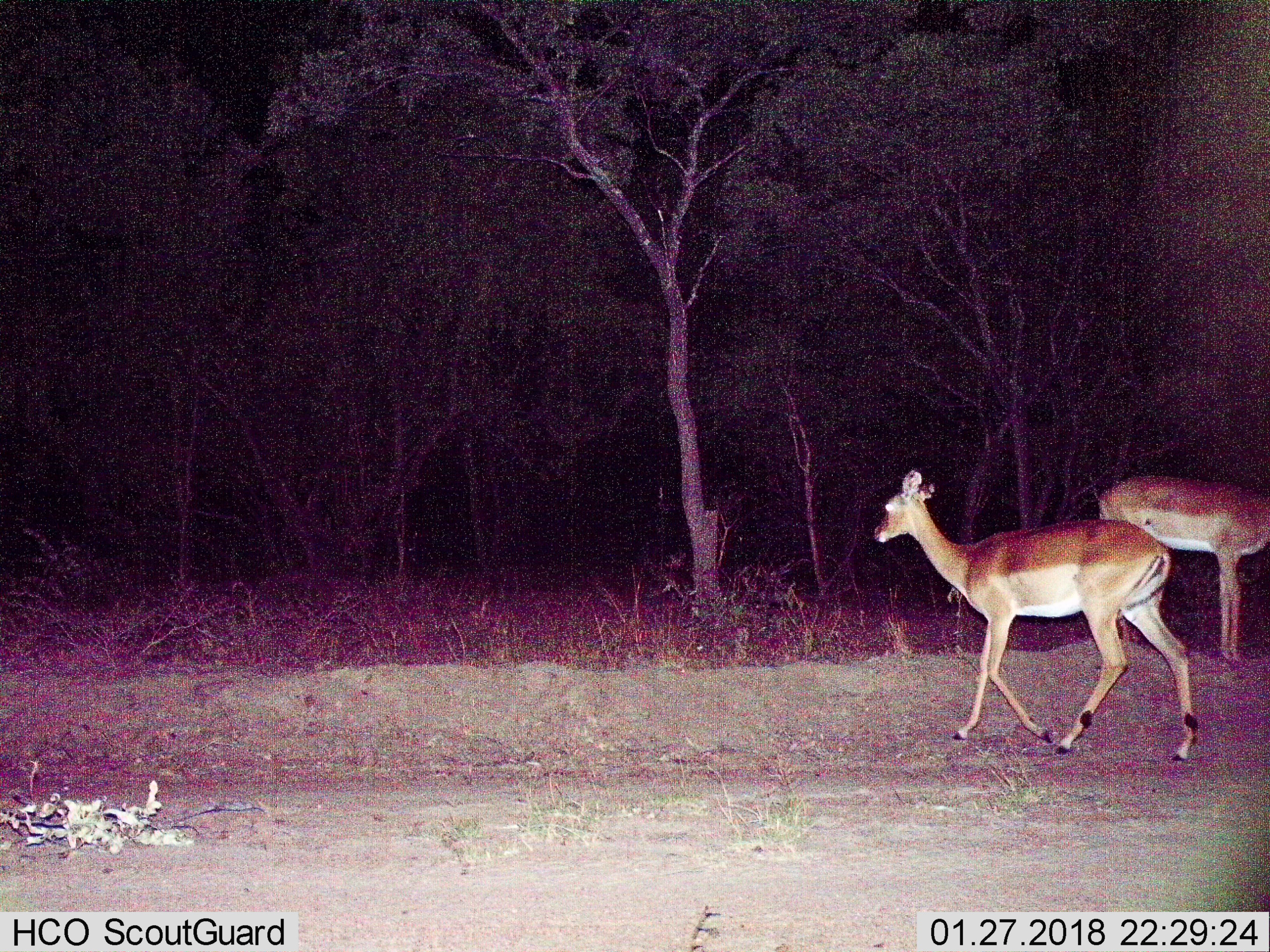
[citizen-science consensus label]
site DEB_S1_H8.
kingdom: Animalia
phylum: Chordata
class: Mammalia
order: Artiodactyla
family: Bovidae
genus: Aepyceros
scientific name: Aepyceros melampus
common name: impala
Impala (Aepyceros melampus), count 2. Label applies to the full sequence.